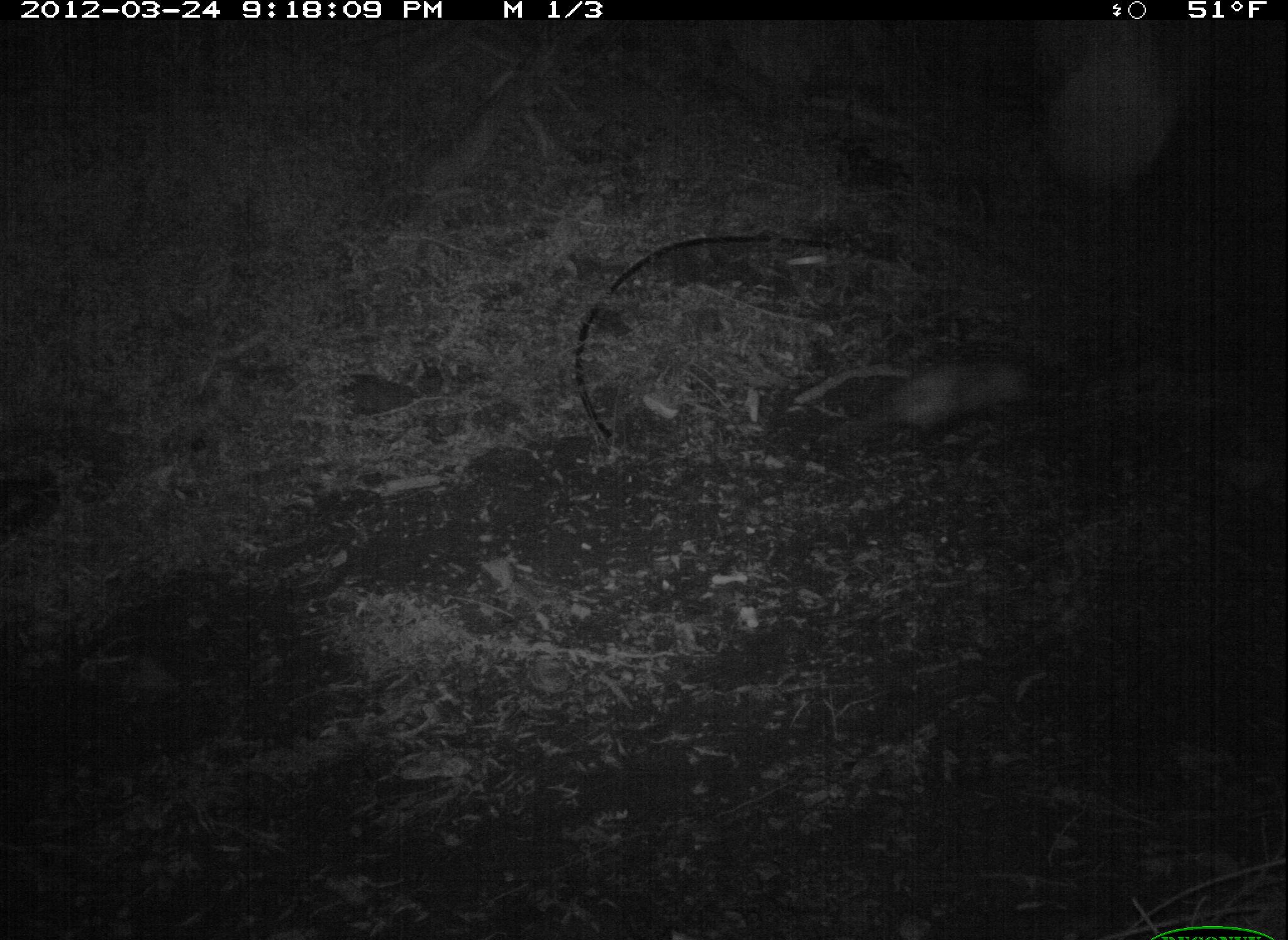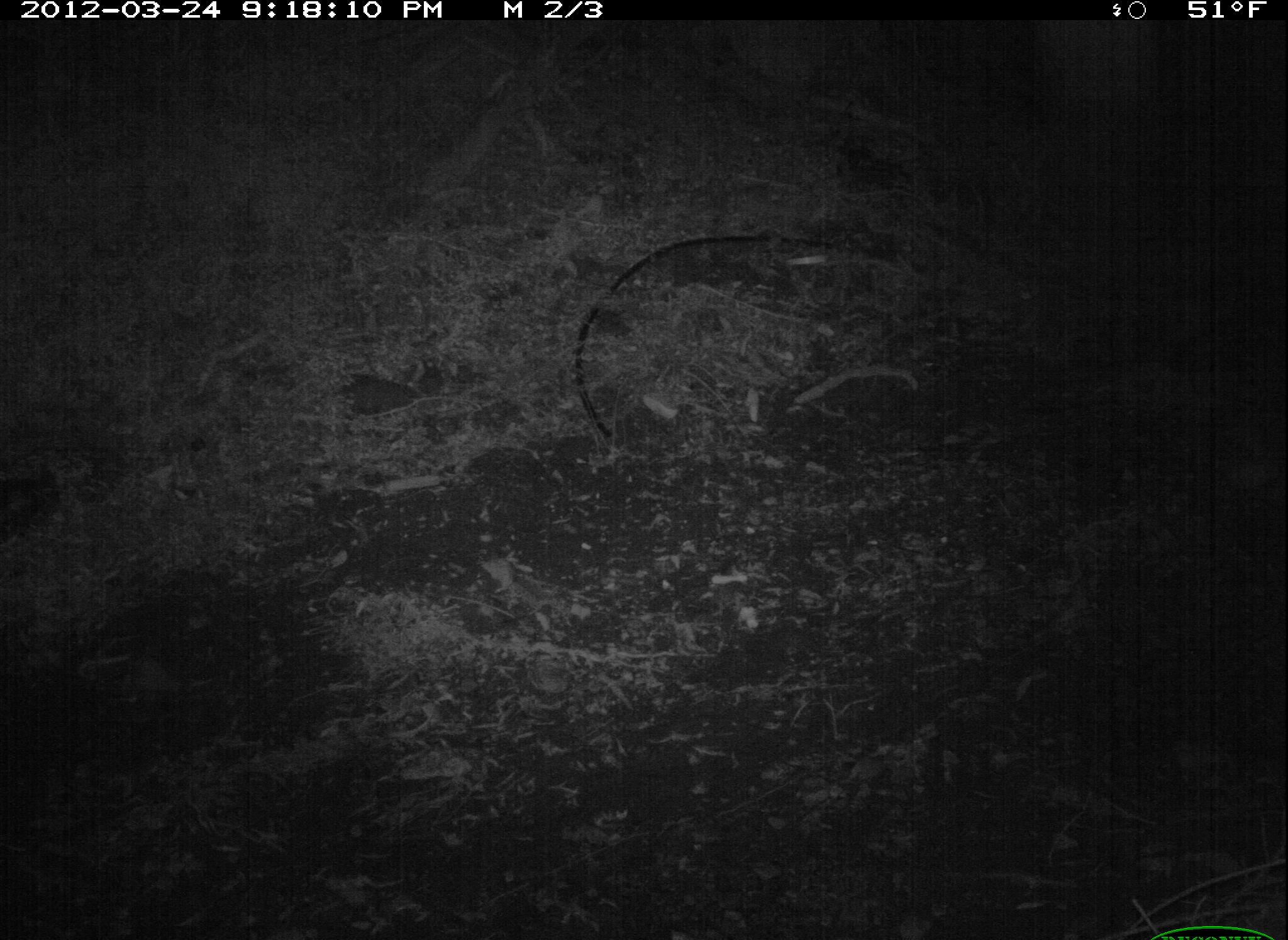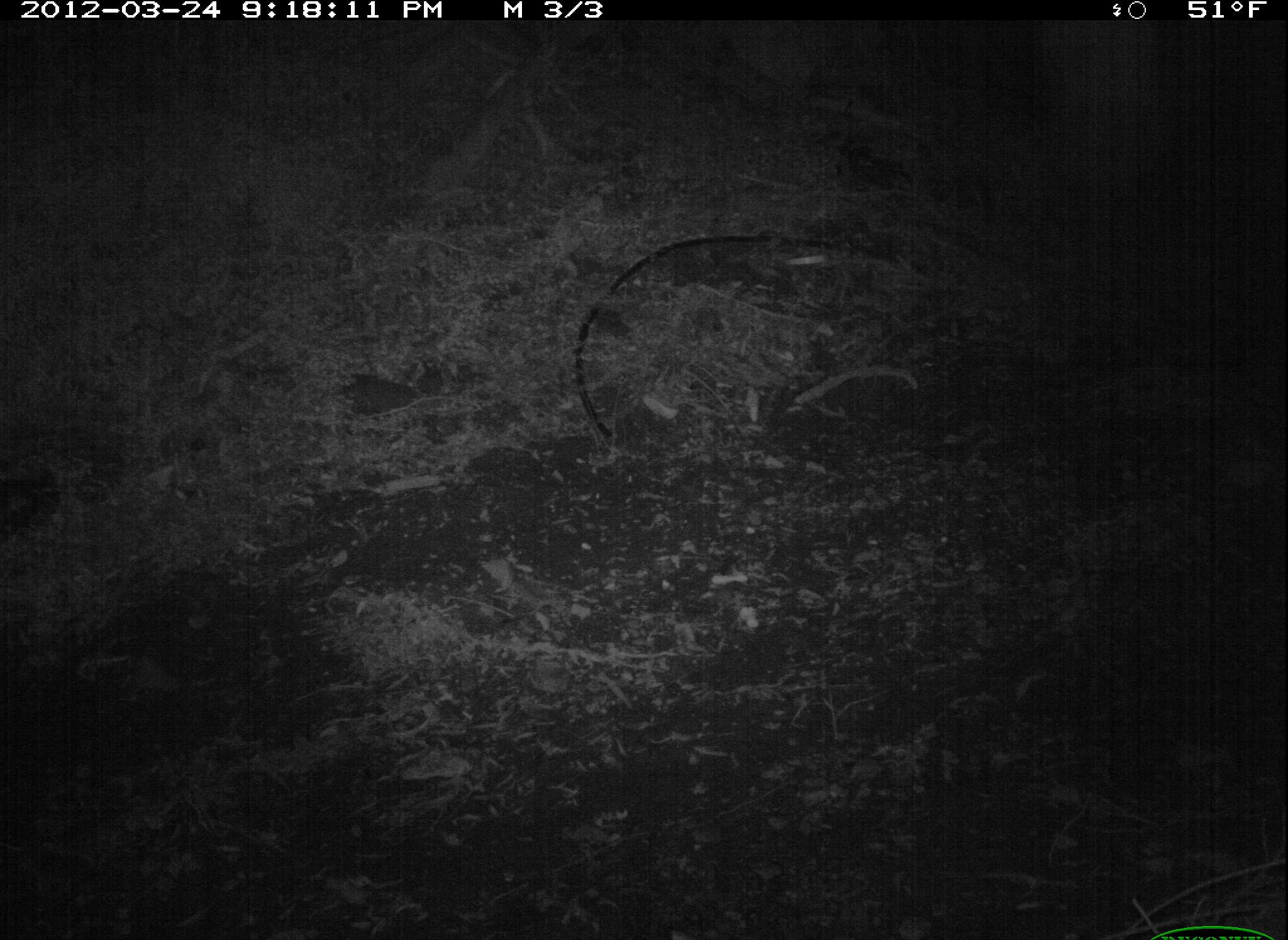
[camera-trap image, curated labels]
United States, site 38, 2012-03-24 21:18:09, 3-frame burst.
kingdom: Animalia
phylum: Chordata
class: Mammalia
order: Didelphimorphia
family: Didelphidae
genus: Didelphis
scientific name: Didelphis virginiana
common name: virginia opossum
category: opossum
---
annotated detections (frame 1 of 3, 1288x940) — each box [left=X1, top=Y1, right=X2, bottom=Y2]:
opossum: [left=845, top=346, right=1058, bottom=435]